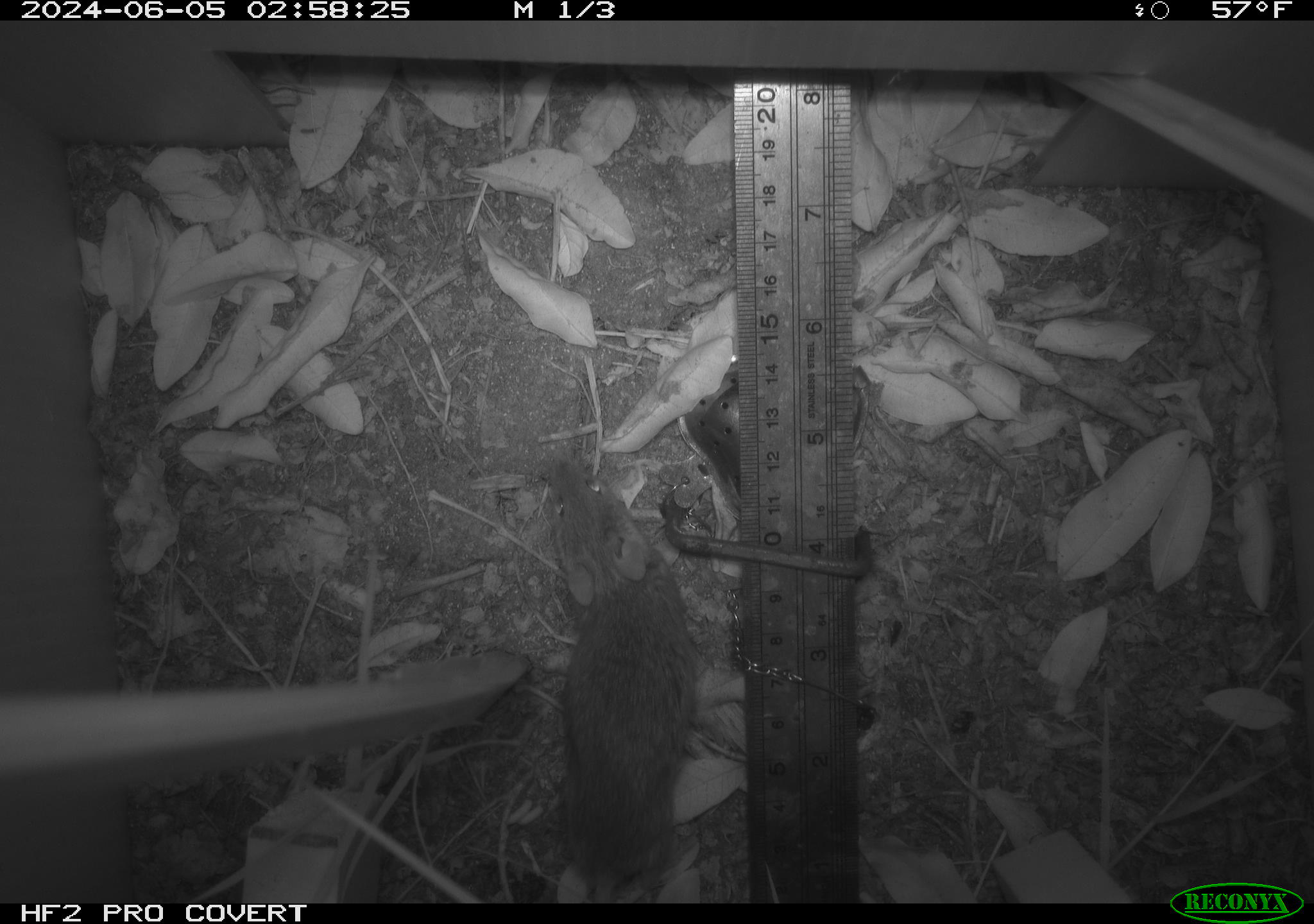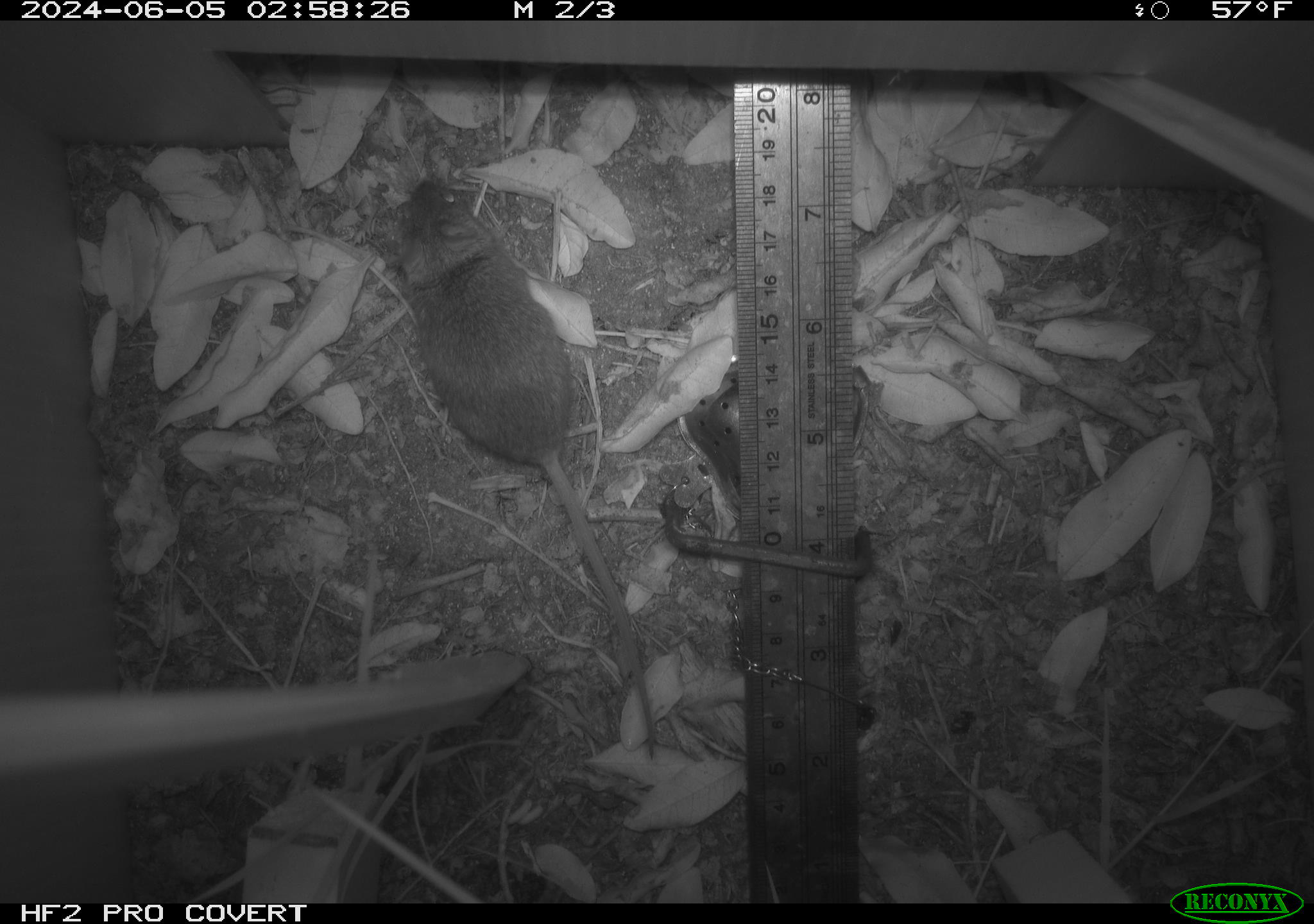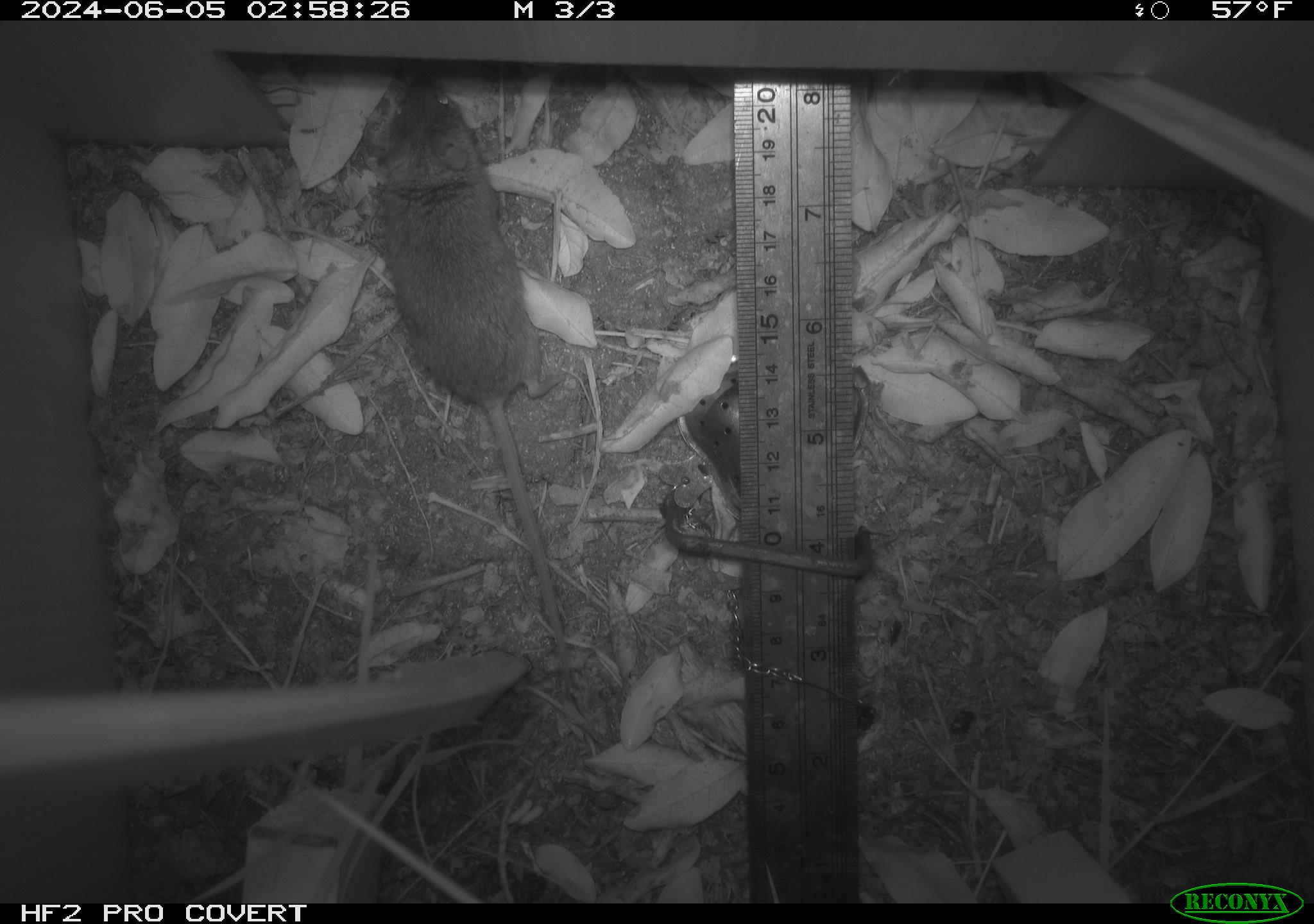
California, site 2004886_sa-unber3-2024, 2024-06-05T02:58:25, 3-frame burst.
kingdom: Animalia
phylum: Chordata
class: Mammalia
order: Rodentia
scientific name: Rodentia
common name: mouse species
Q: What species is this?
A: Mouse species (Rodentia).